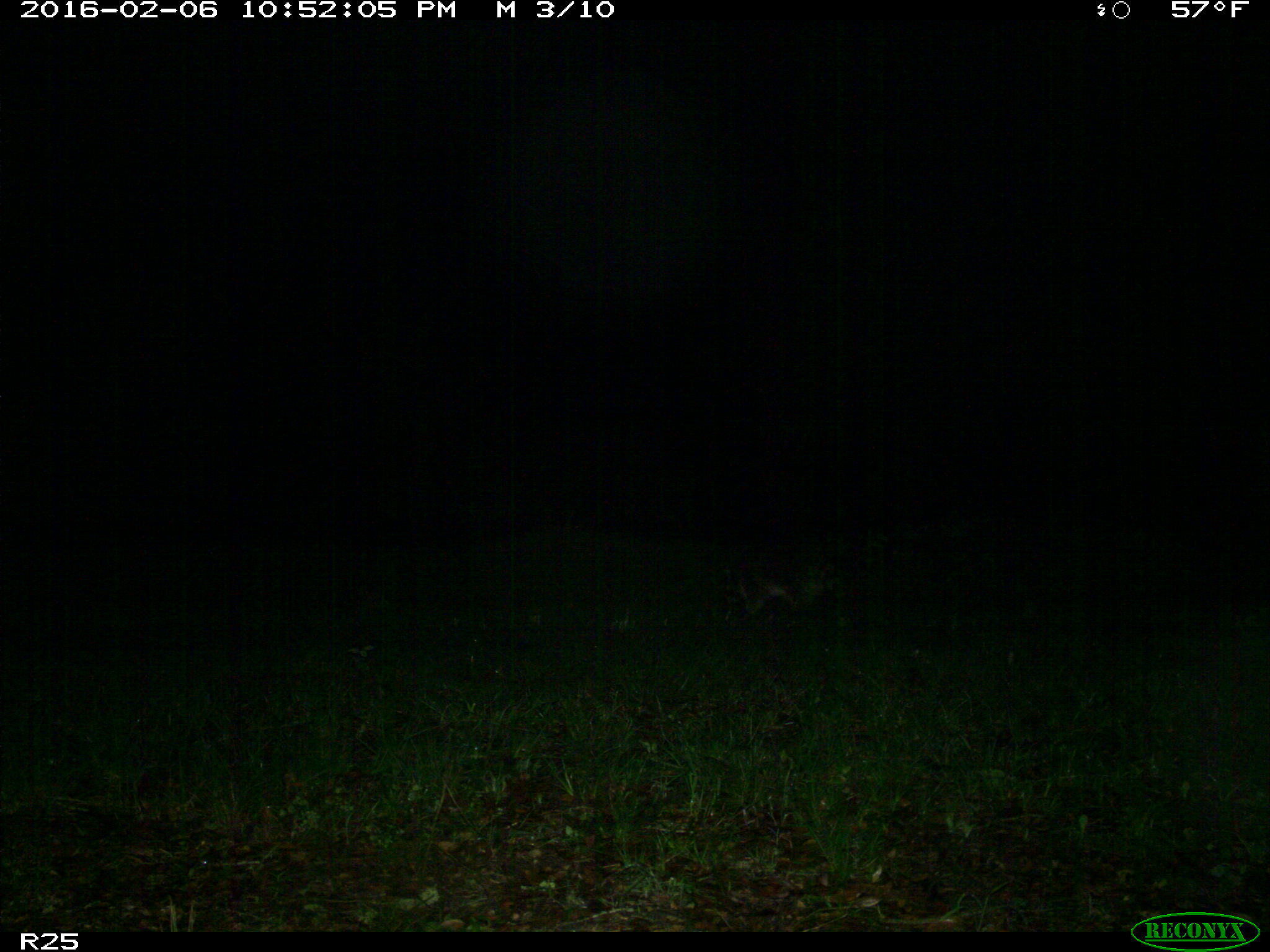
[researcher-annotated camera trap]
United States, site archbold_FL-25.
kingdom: Animalia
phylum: Chordata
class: Mammalia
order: Carnivora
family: Procyonidae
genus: Procyon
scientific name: Procyon lotor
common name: common raccoon